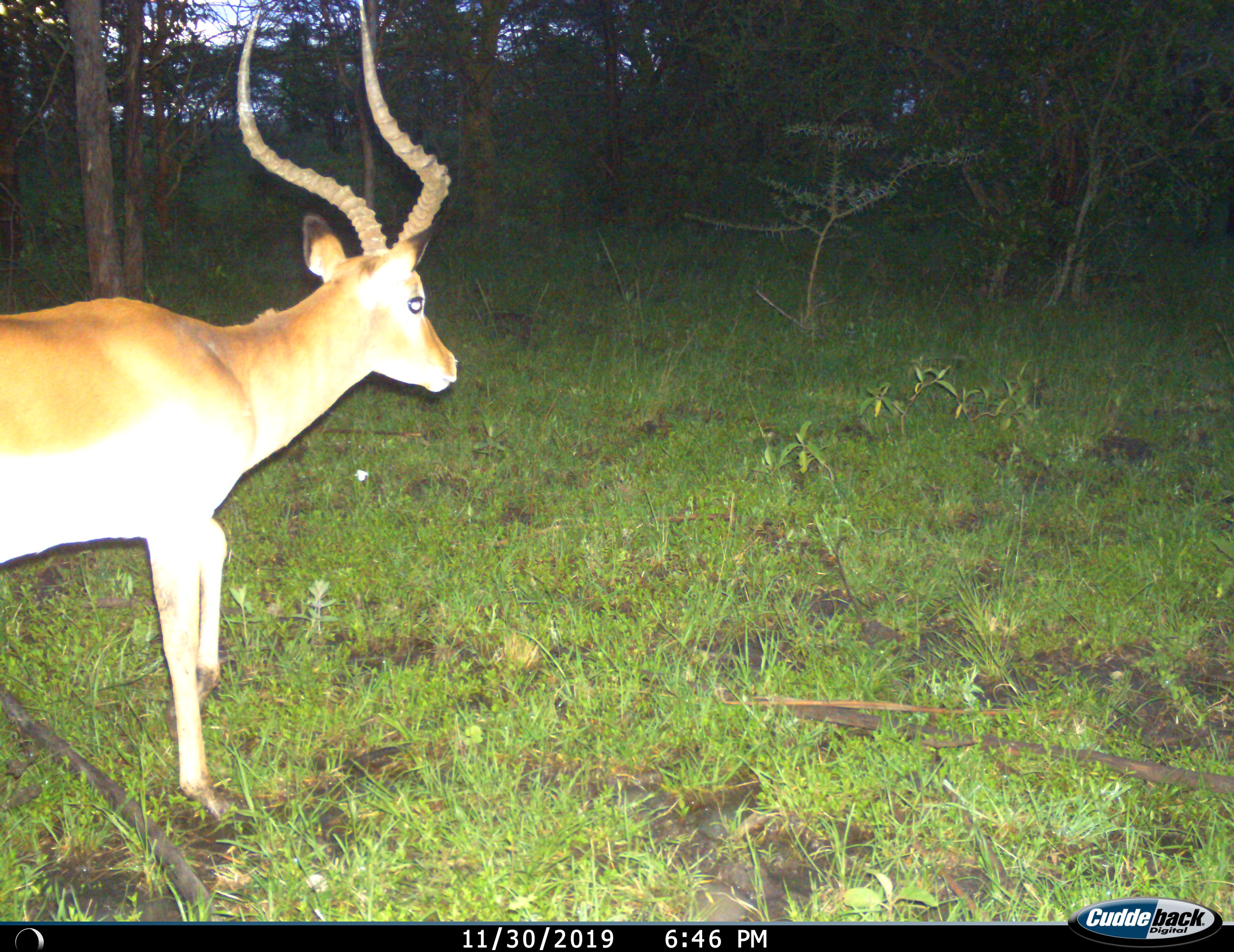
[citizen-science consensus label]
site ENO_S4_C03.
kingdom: Animalia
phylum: Chordata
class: Mammalia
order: Artiodactyla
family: Bovidae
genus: Aepyceros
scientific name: Aepyceros melampus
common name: impala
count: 1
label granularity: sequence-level